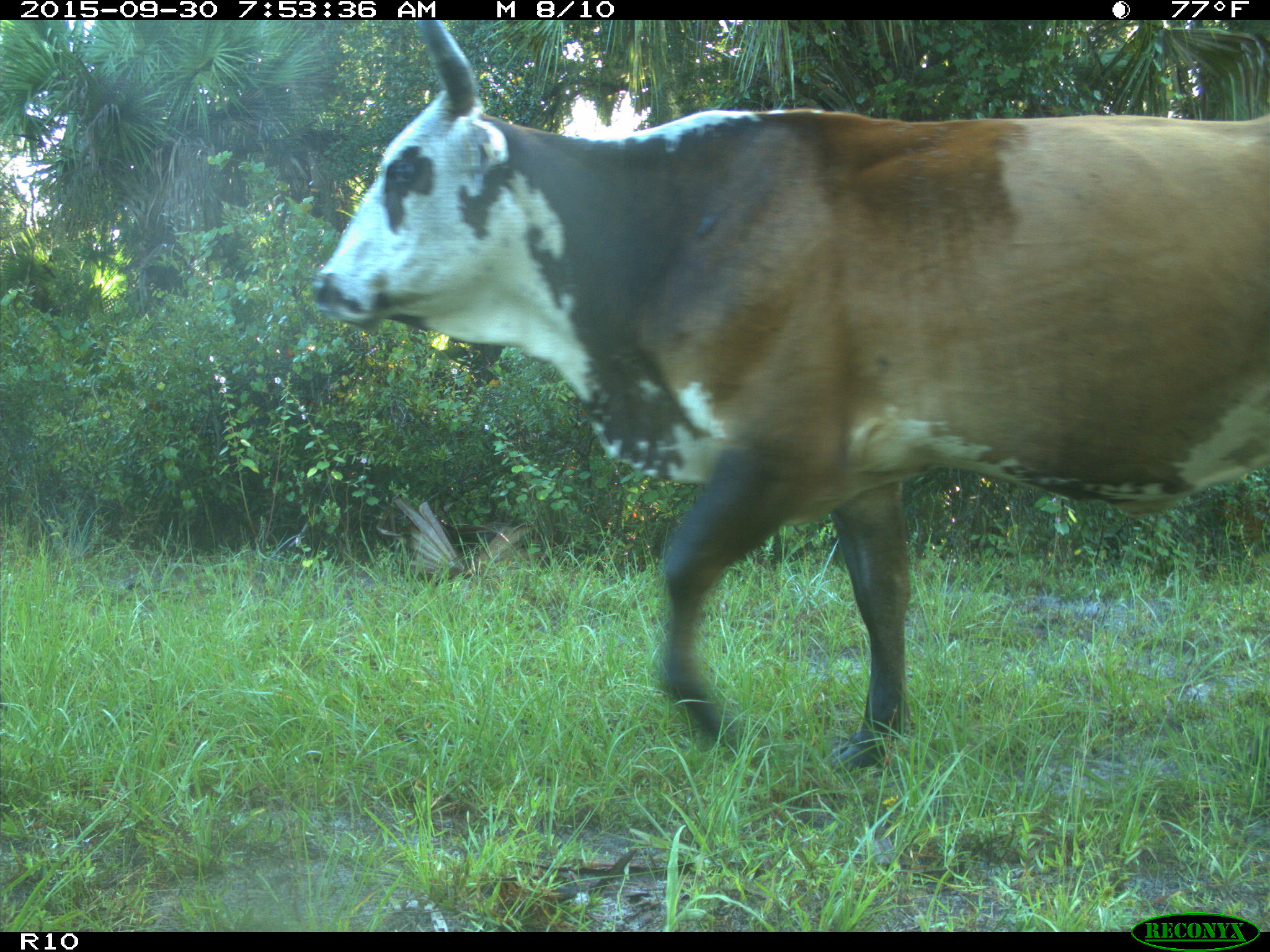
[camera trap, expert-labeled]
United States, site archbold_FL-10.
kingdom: Animalia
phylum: Chordata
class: Mammalia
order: Artiodactyla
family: Bovidae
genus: Bos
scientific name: Bos taurus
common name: domestic cow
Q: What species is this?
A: Bos taurus (domestic cow).